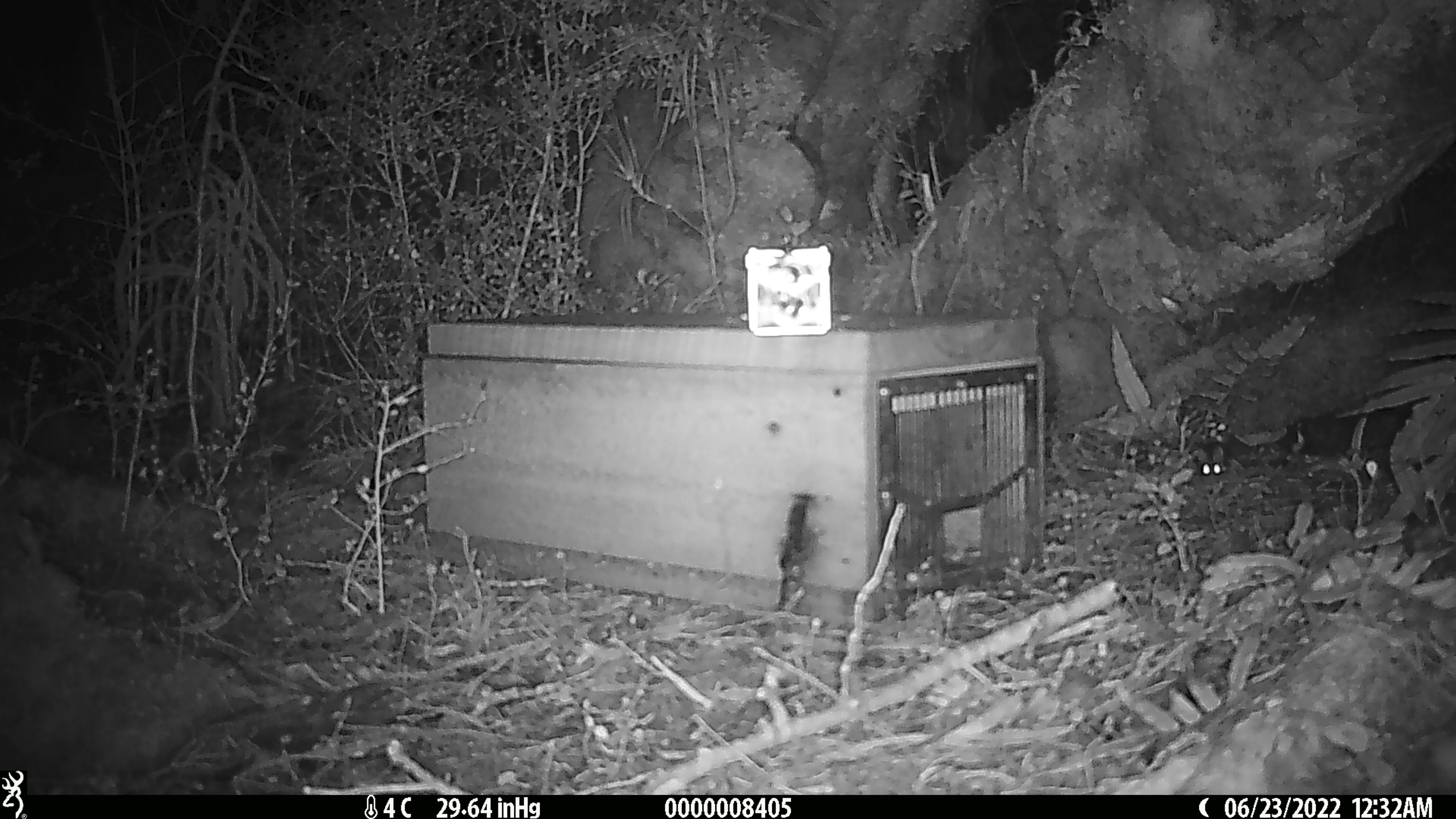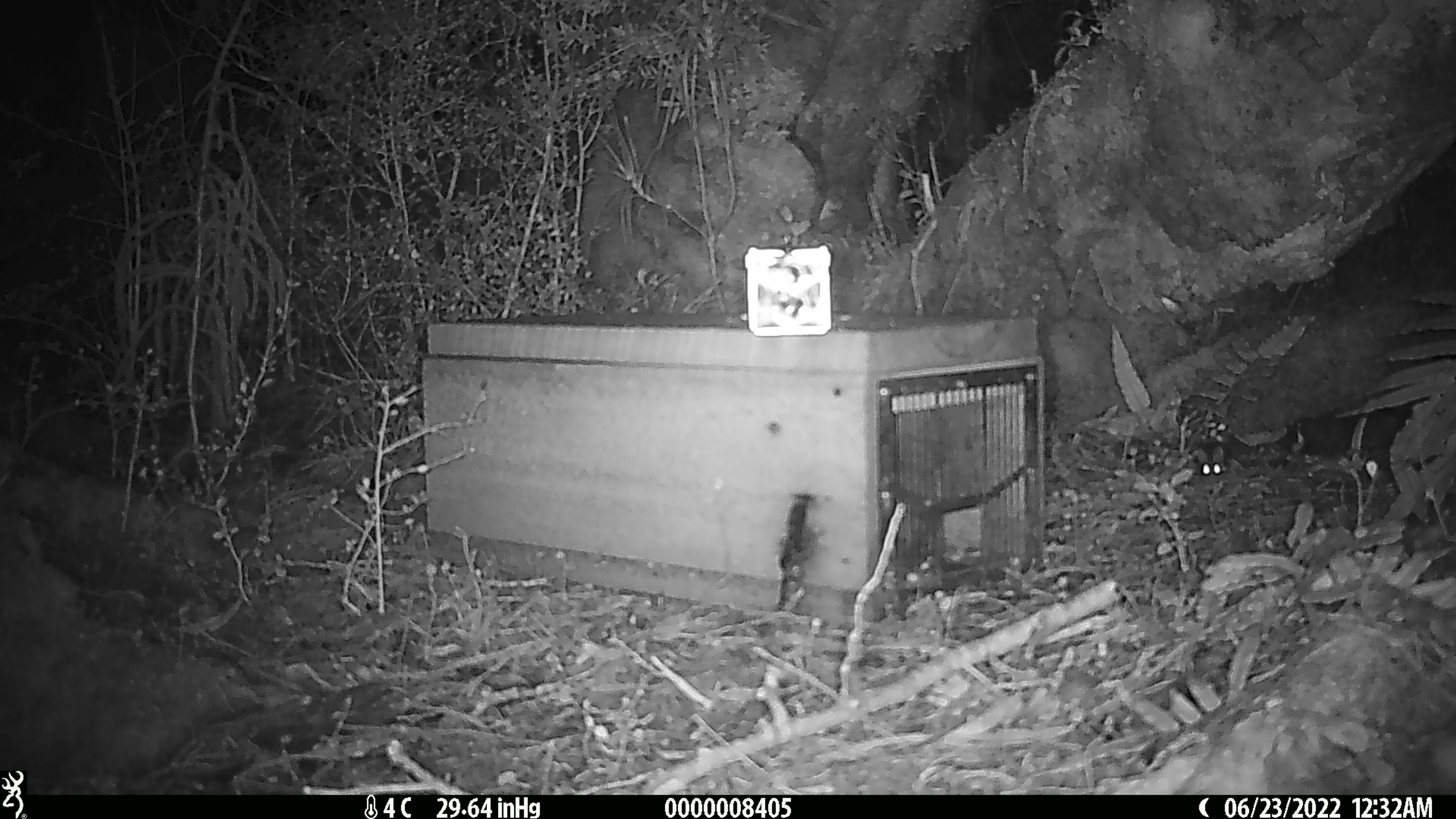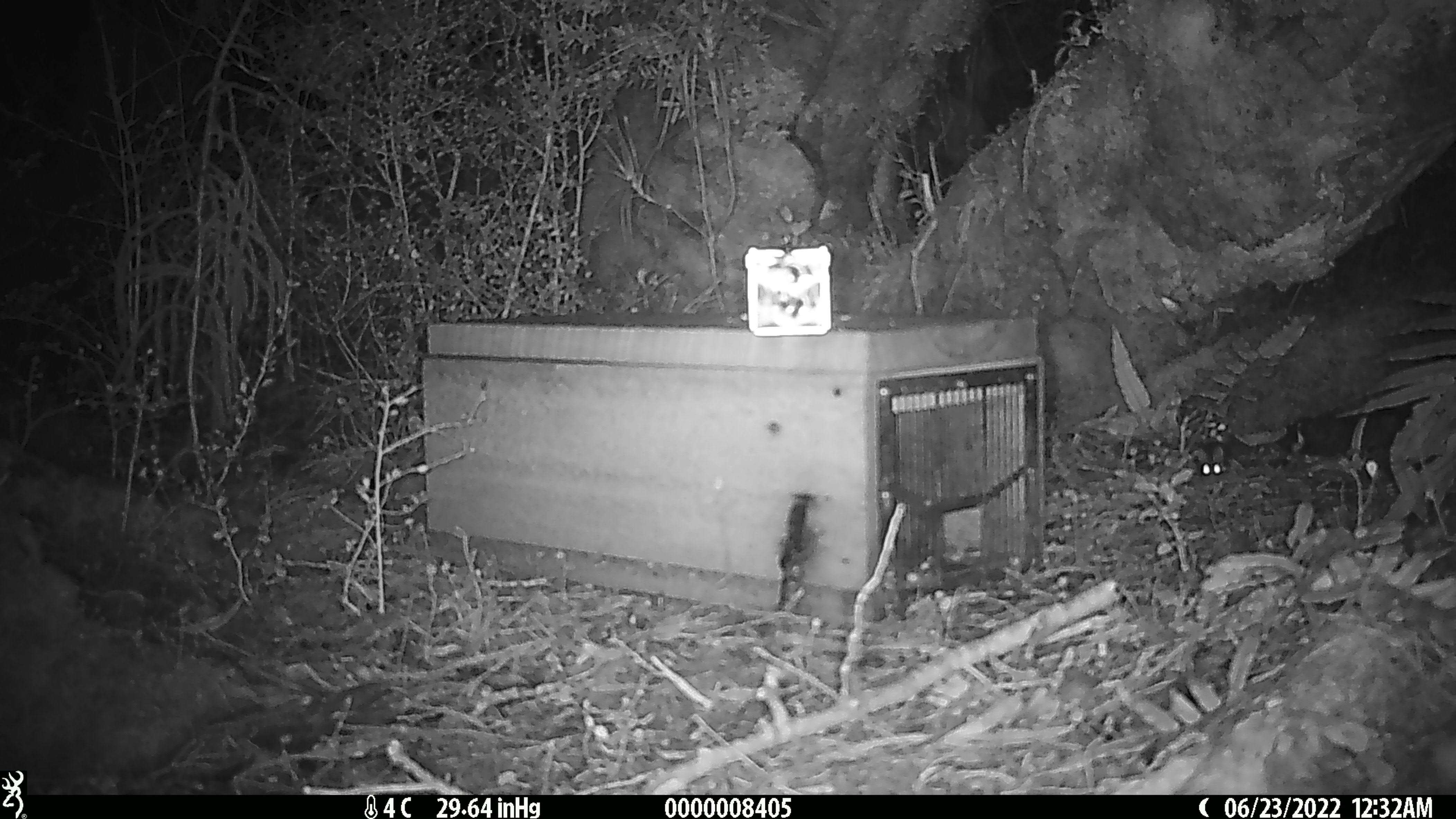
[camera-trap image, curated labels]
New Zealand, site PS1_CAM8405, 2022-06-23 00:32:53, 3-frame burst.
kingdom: Animalia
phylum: Chordata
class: Mammalia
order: Rodentia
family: Muridae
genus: Mus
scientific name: Mus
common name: mouse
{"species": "mouse (Mus)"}